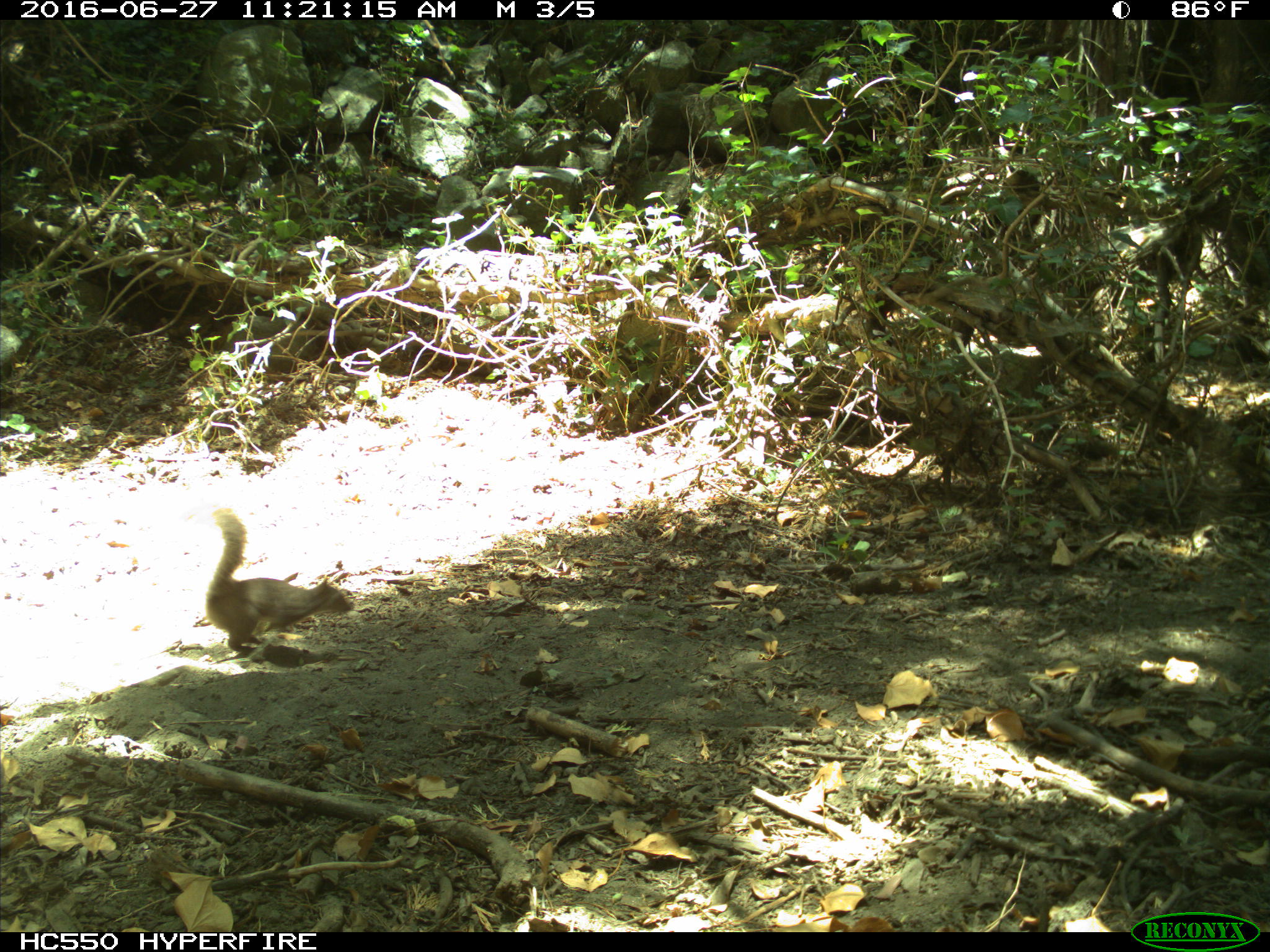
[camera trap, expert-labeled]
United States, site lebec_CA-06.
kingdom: Animalia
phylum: Chordata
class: Mammalia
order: Rodentia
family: Sciuridae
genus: Sciurus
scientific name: Sciurus carolinensis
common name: eastern gray squirrel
Sciurus carolinensis (eastern gray squirrel).